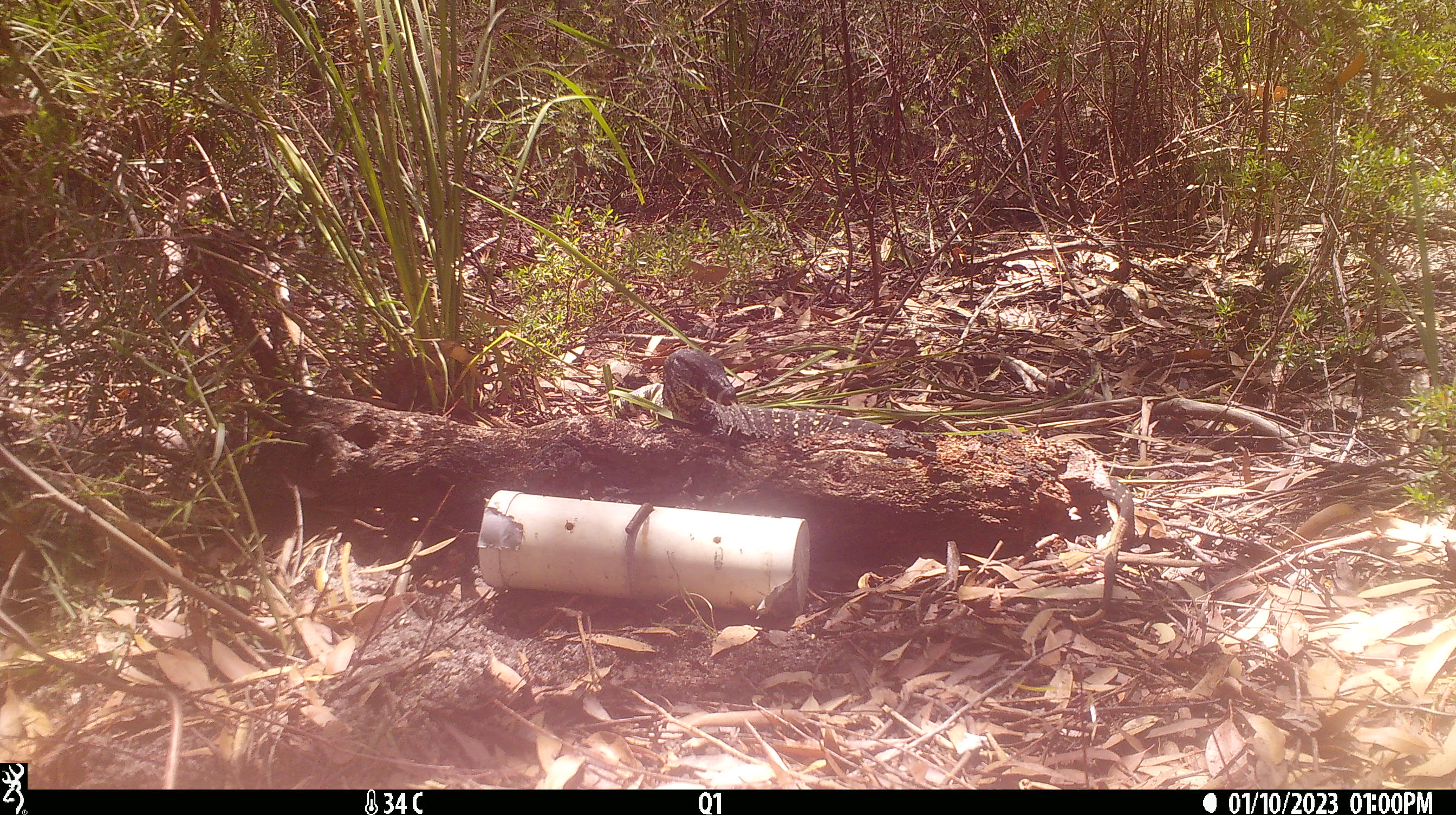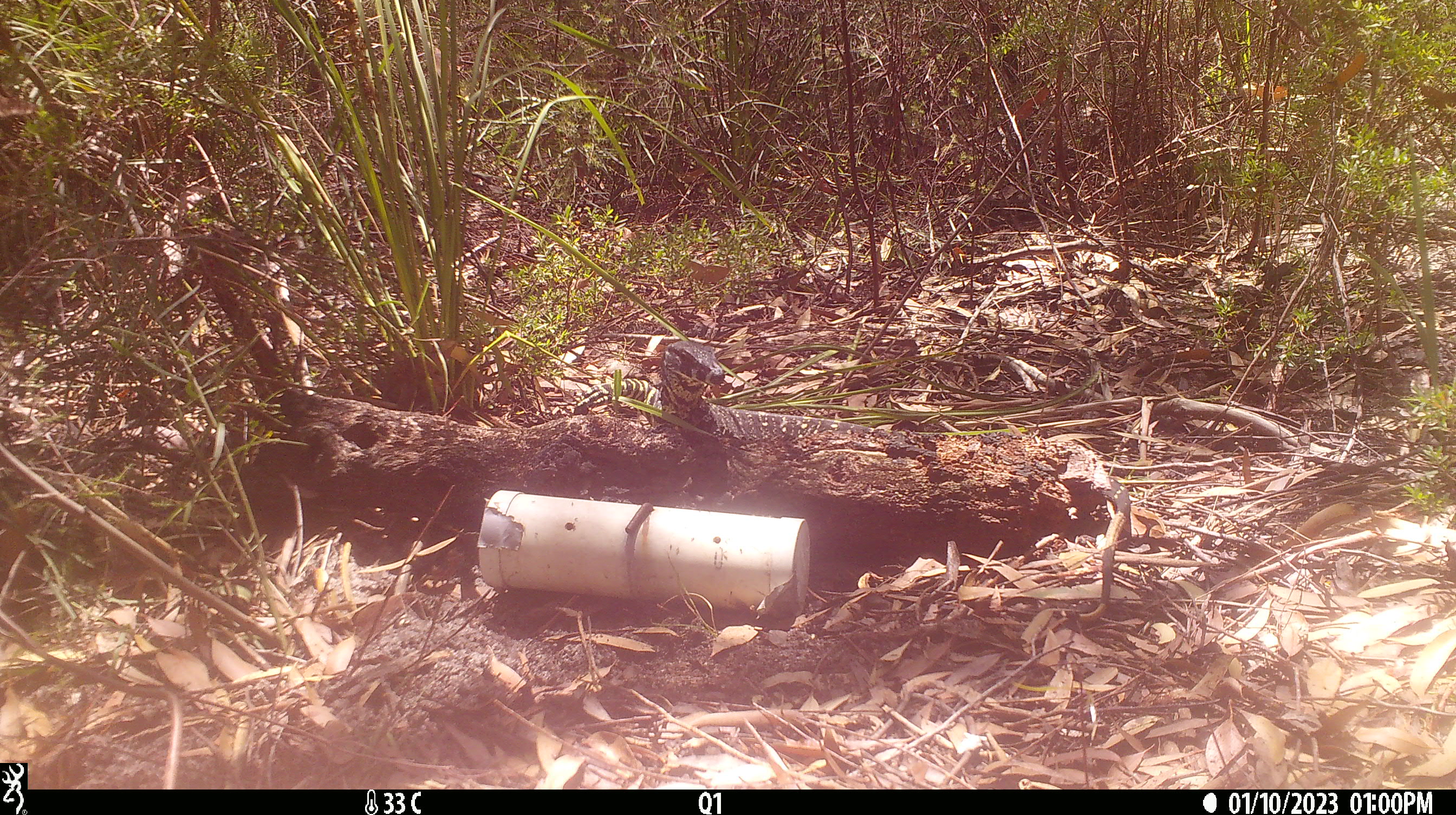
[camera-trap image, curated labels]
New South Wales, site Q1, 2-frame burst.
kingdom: Animalia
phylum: Chordata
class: Reptilia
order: Squamata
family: Varanidae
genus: Varanus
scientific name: Varanus varius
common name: lace monitor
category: goanna